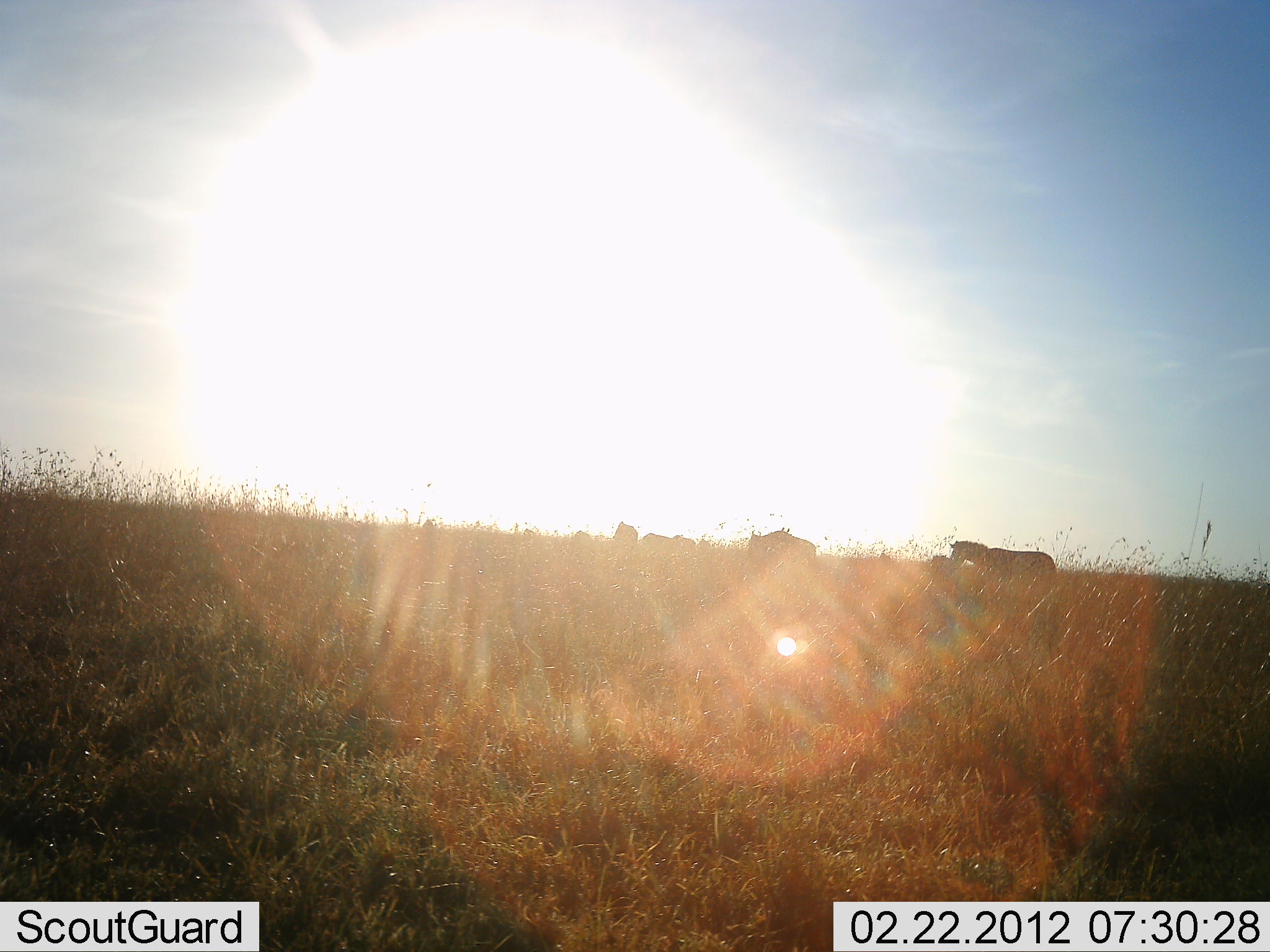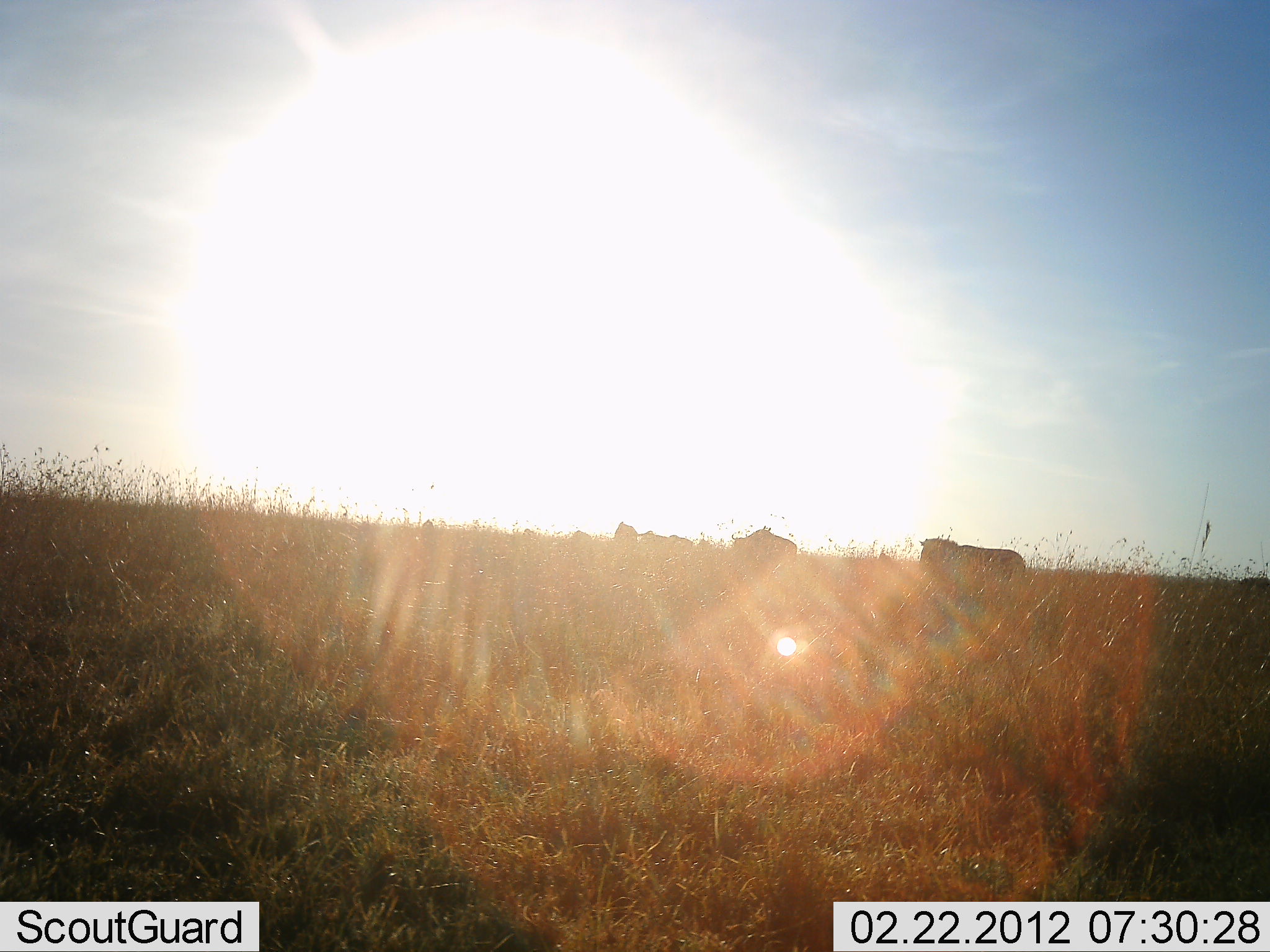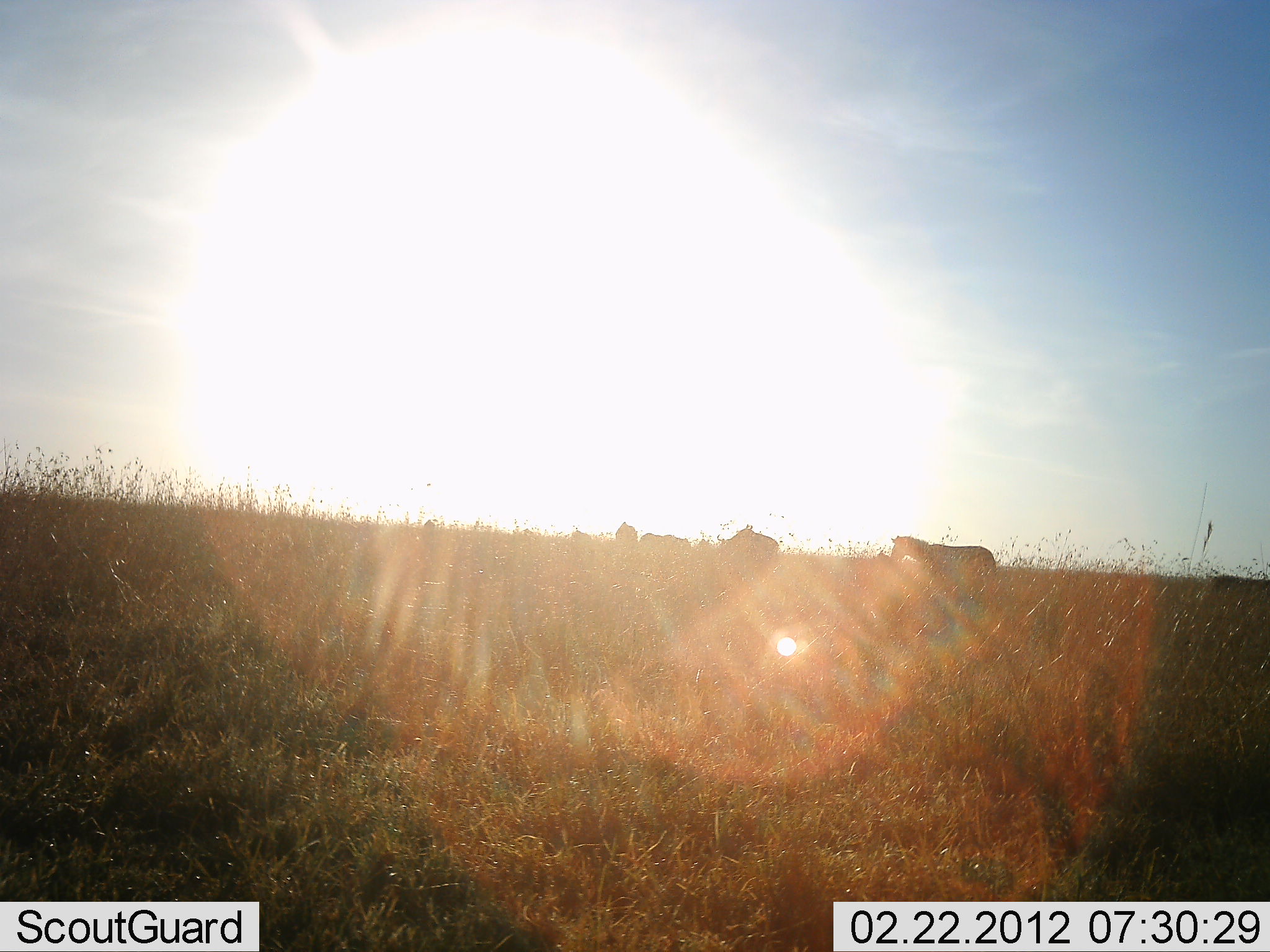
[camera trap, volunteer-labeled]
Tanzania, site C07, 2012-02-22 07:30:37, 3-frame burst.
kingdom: Animalia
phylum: Chordata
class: Mammalia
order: Artiodactyla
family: Bovidae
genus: Connochaetes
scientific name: Connochaetes taurinus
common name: blue wildebeest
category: wildebeest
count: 5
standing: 20%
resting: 0%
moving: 87%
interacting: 0%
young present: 0%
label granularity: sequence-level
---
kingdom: Animalia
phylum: Chordata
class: Mammalia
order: Perissodactyla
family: Equidae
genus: Equus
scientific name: Equus quagga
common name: plains zebra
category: zebra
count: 2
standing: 21%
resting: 0%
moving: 100%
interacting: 0%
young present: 8%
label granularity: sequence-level